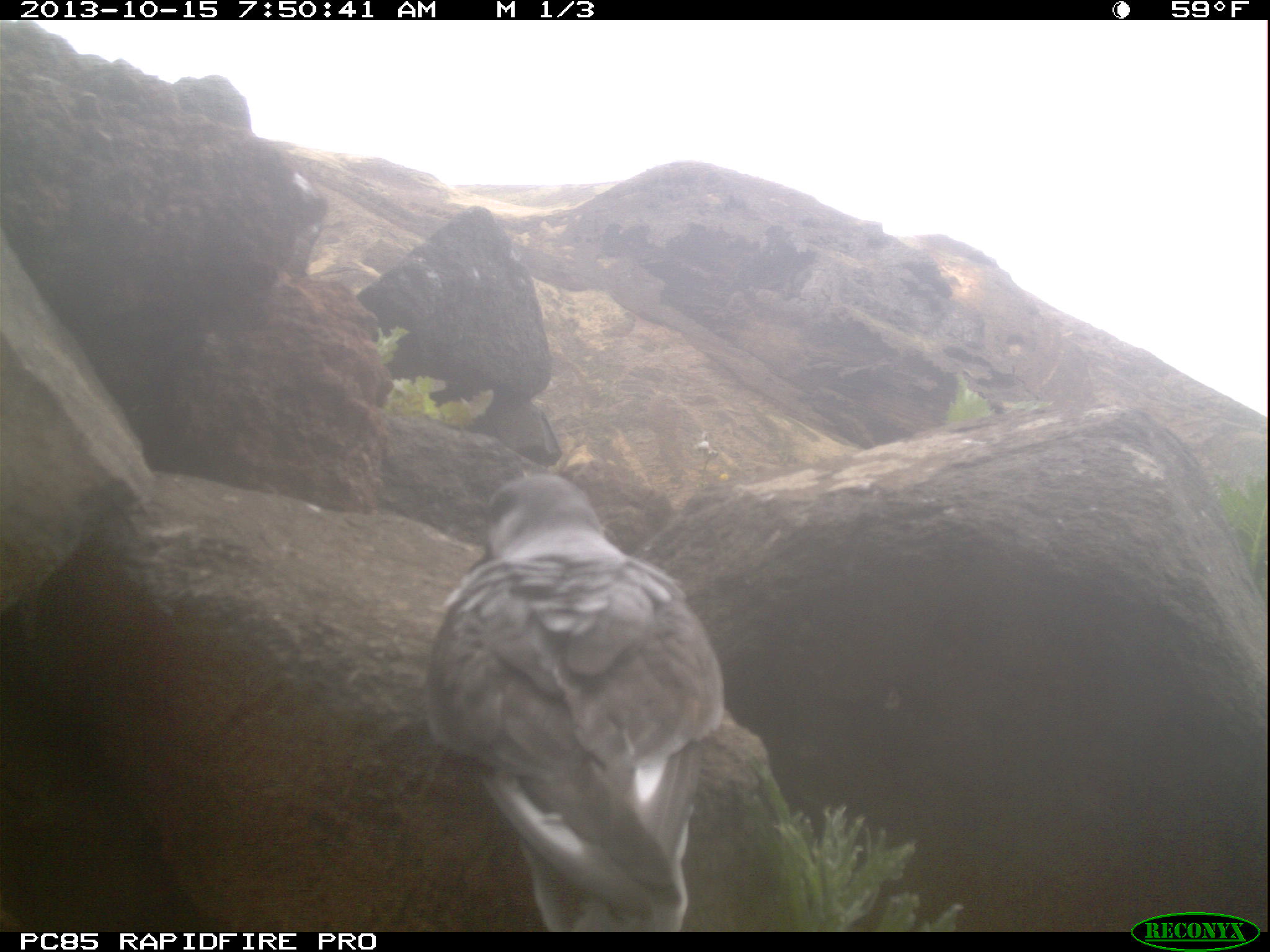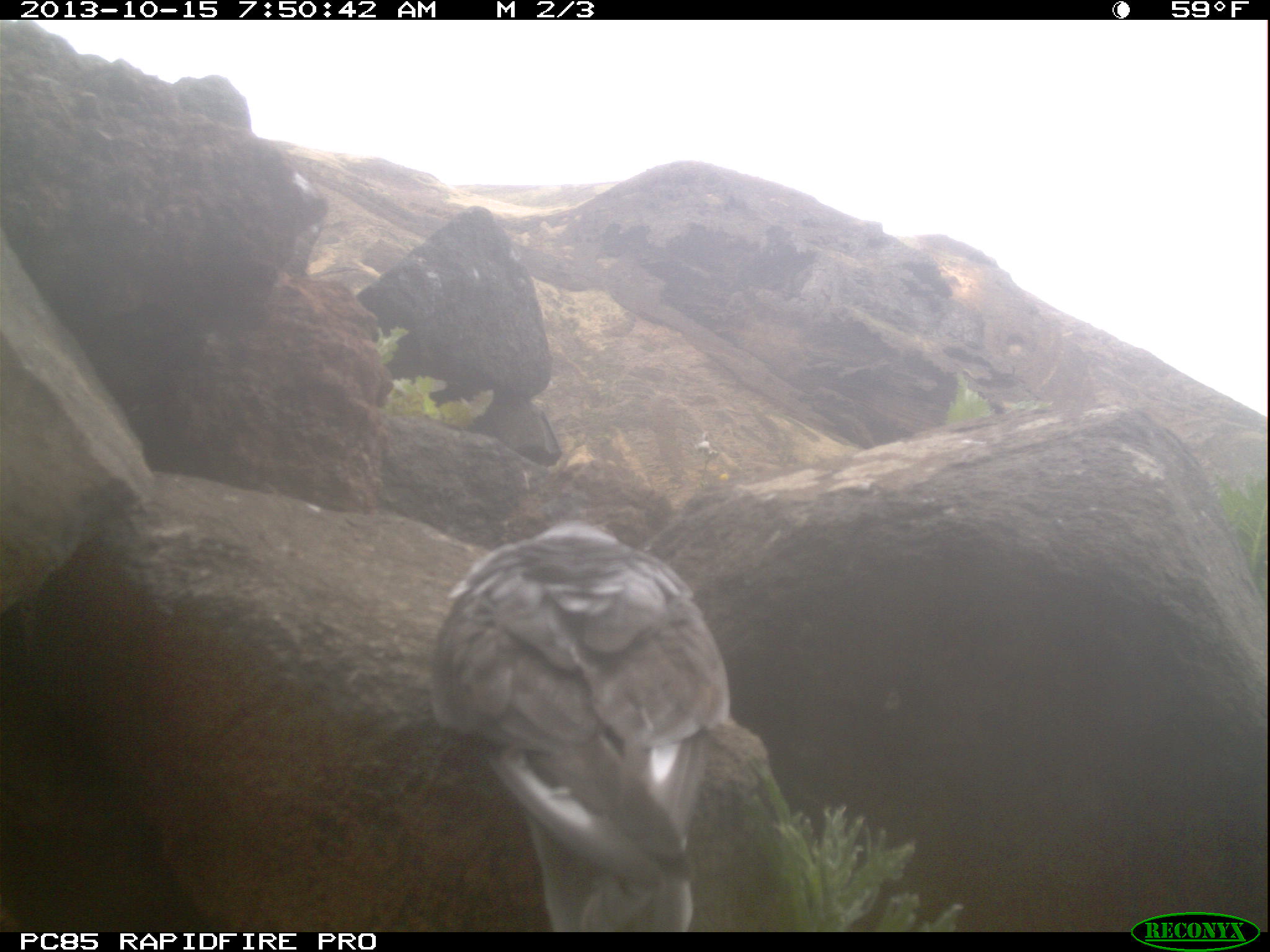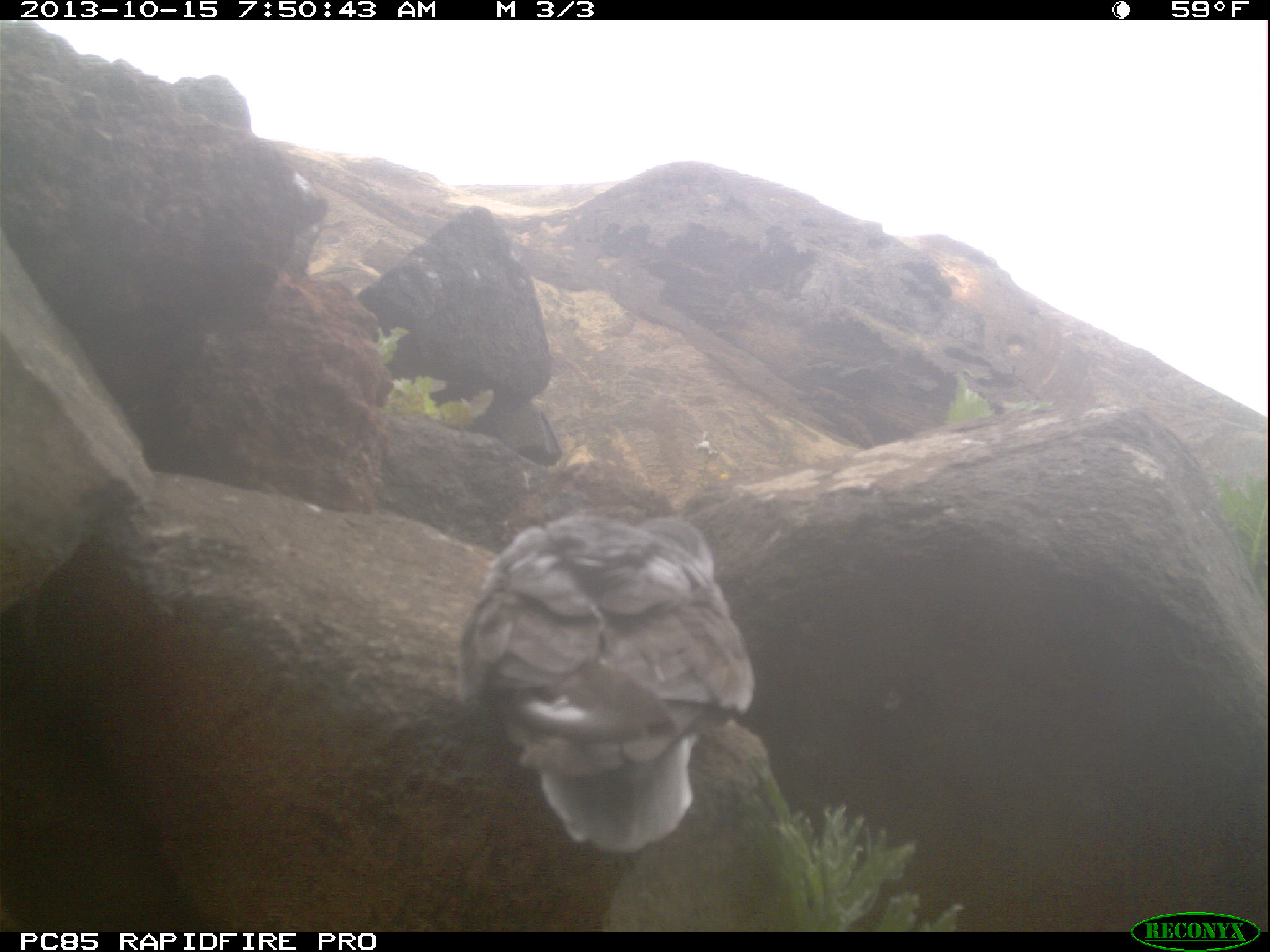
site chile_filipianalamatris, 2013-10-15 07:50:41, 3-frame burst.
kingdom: Animalia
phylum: Chordata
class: Aves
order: Procellariiformes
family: Procellariidae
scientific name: Procellariidae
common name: petrel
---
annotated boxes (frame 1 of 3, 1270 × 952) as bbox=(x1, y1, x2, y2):
petrel: bbox=(412, 475, 721, 931)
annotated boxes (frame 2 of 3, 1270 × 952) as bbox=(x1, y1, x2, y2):
petrel: bbox=(423, 520, 748, 931)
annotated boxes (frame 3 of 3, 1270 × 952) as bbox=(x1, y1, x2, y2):
petrel: bbox=(445, 516, 761, 863)